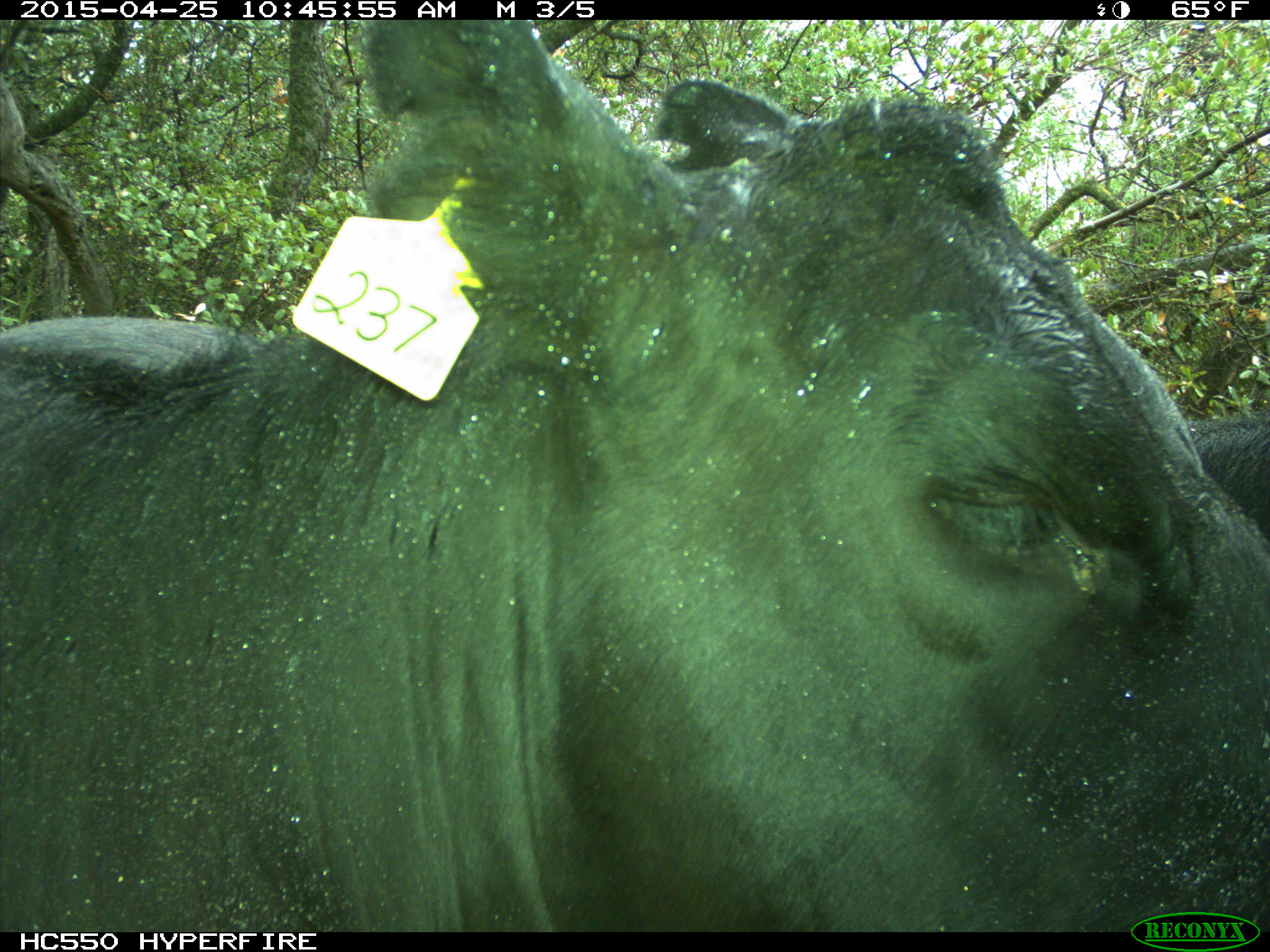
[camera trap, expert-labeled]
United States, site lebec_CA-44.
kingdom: Animalia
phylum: Chordata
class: Mammalia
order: Artiodactyla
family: Suidae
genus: Sus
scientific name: Sus scrofa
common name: wild boar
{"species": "Sus scrofa (wild boar)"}